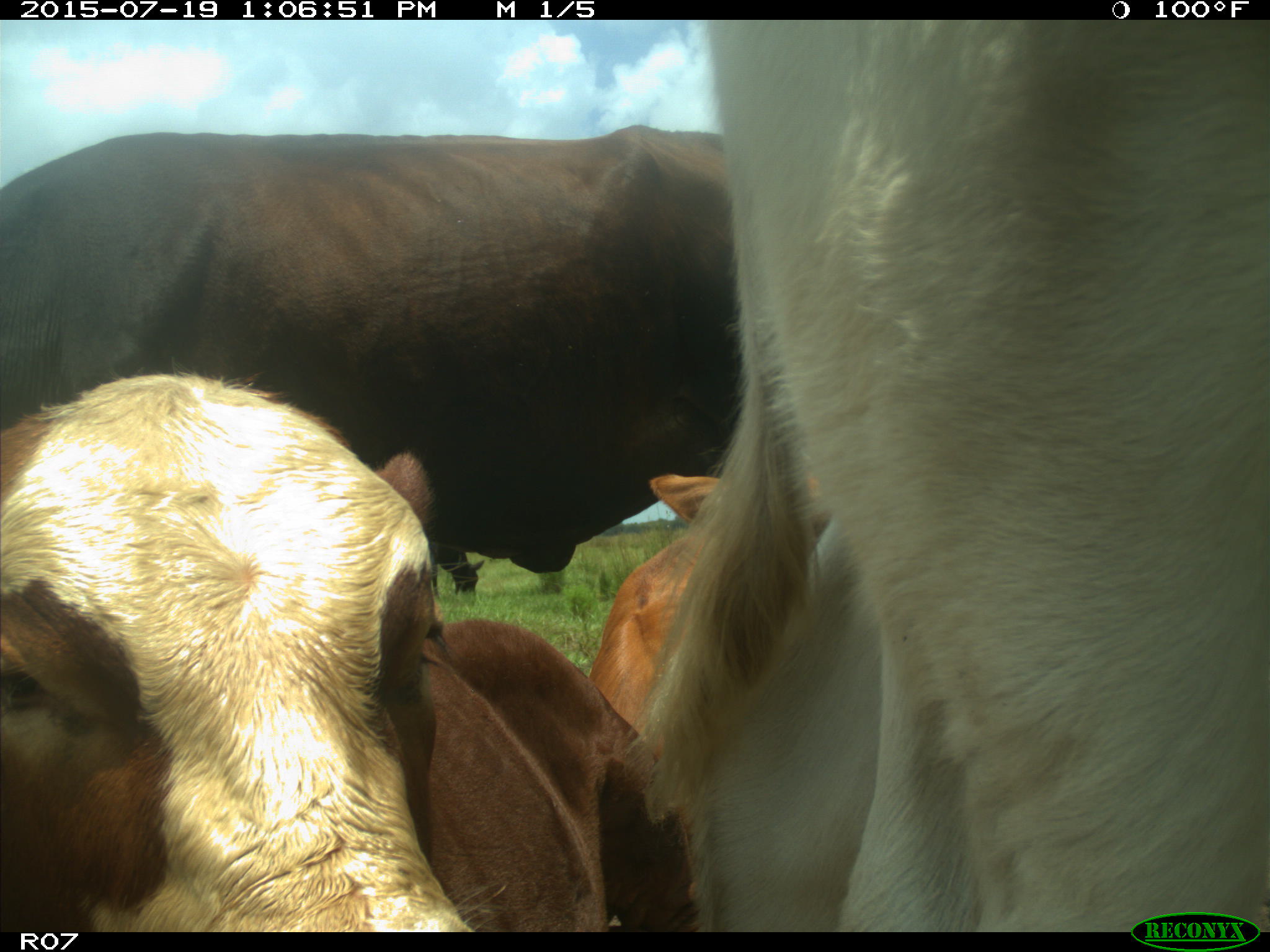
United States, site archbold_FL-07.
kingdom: Animalia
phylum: Chordata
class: Mammalia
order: Artiodactyla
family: Bovidae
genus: Bos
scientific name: Bos taurus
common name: domestic cow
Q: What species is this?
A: Bos taurus (domestic cow).